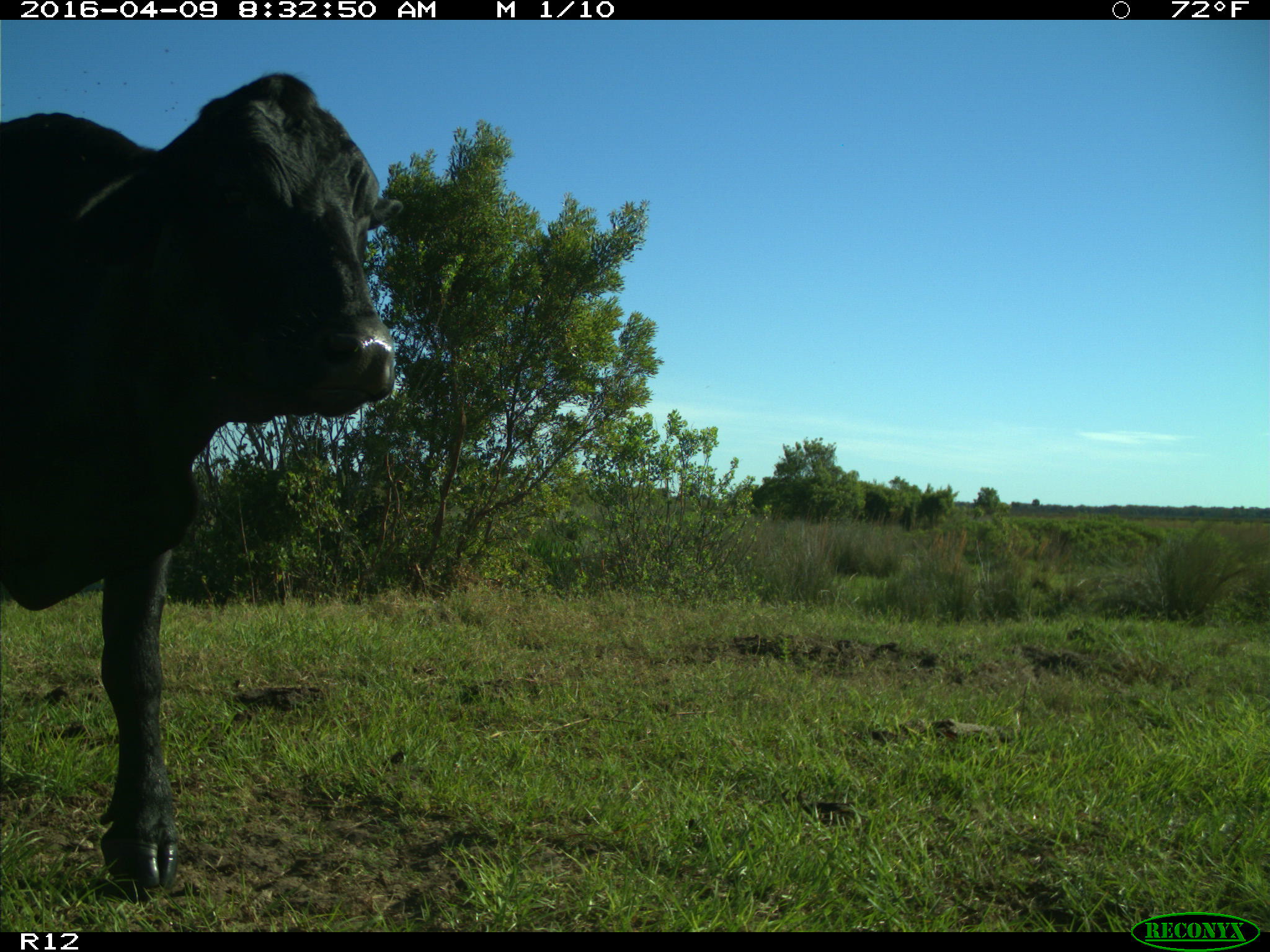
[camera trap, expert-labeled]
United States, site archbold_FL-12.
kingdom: Animalia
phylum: Chordata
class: Mammalia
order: Artiodactyla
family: Bovidae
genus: Bos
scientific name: Bos taurus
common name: domestic cow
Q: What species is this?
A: Bos taurus (domestic cow).